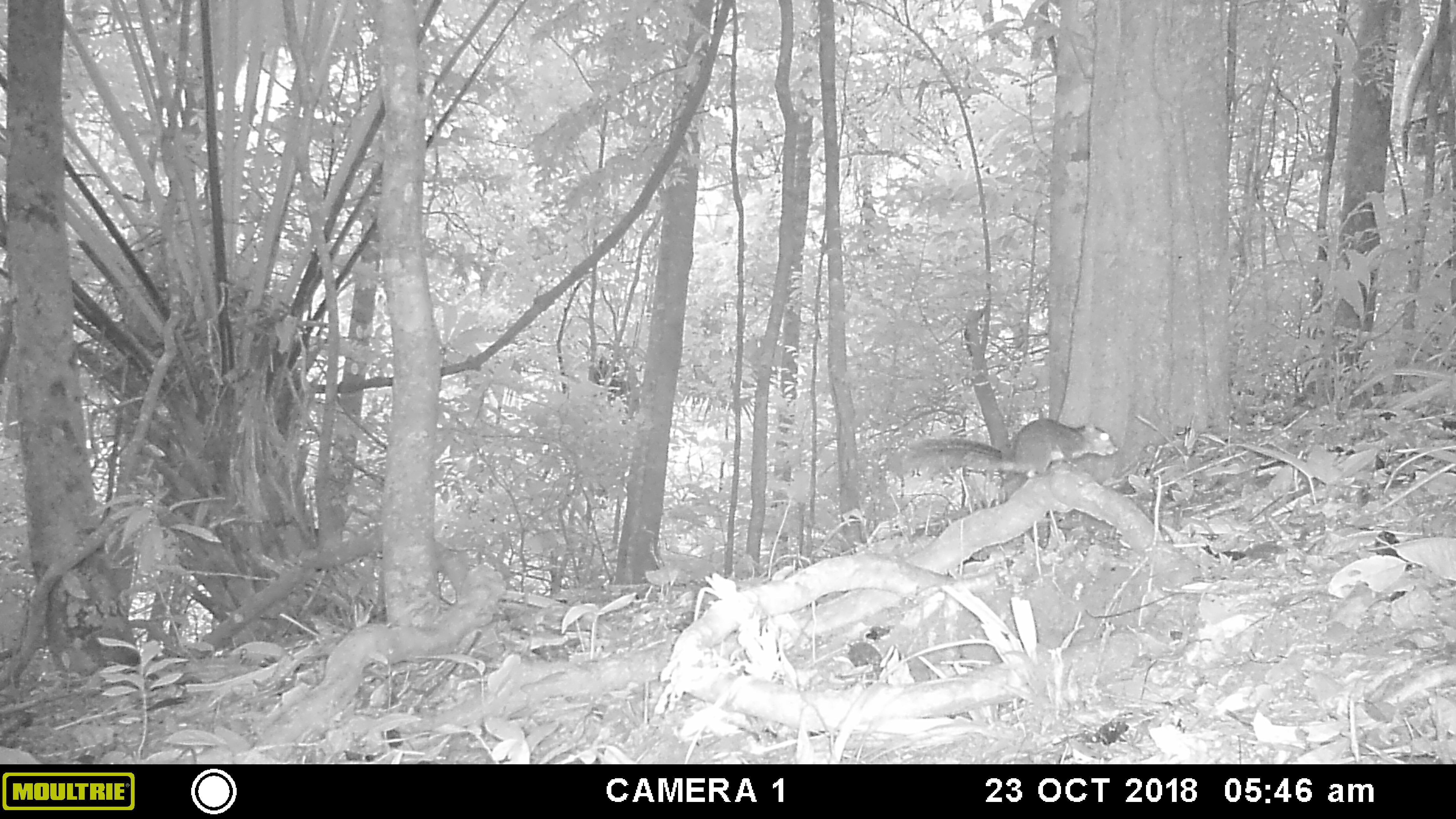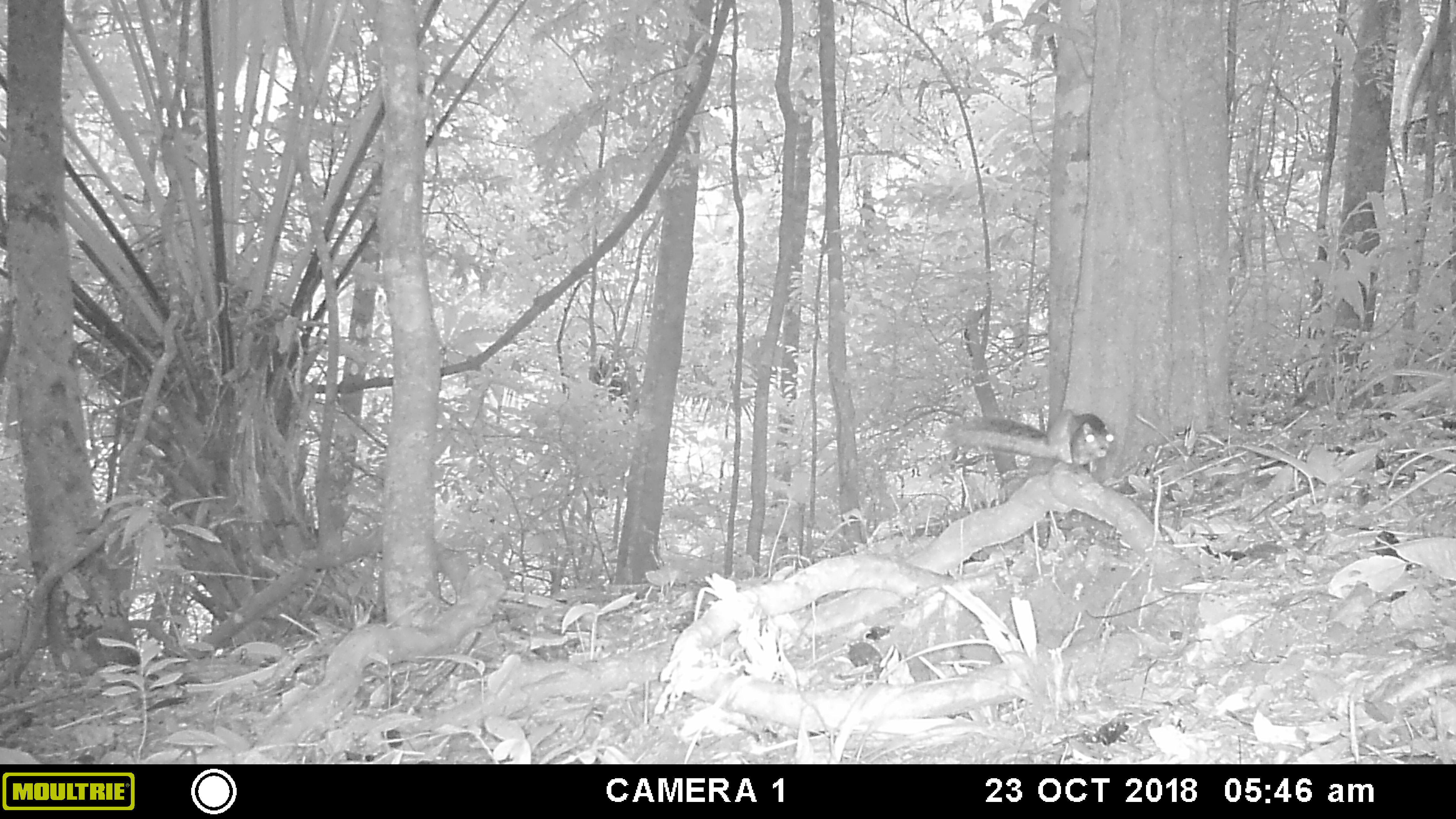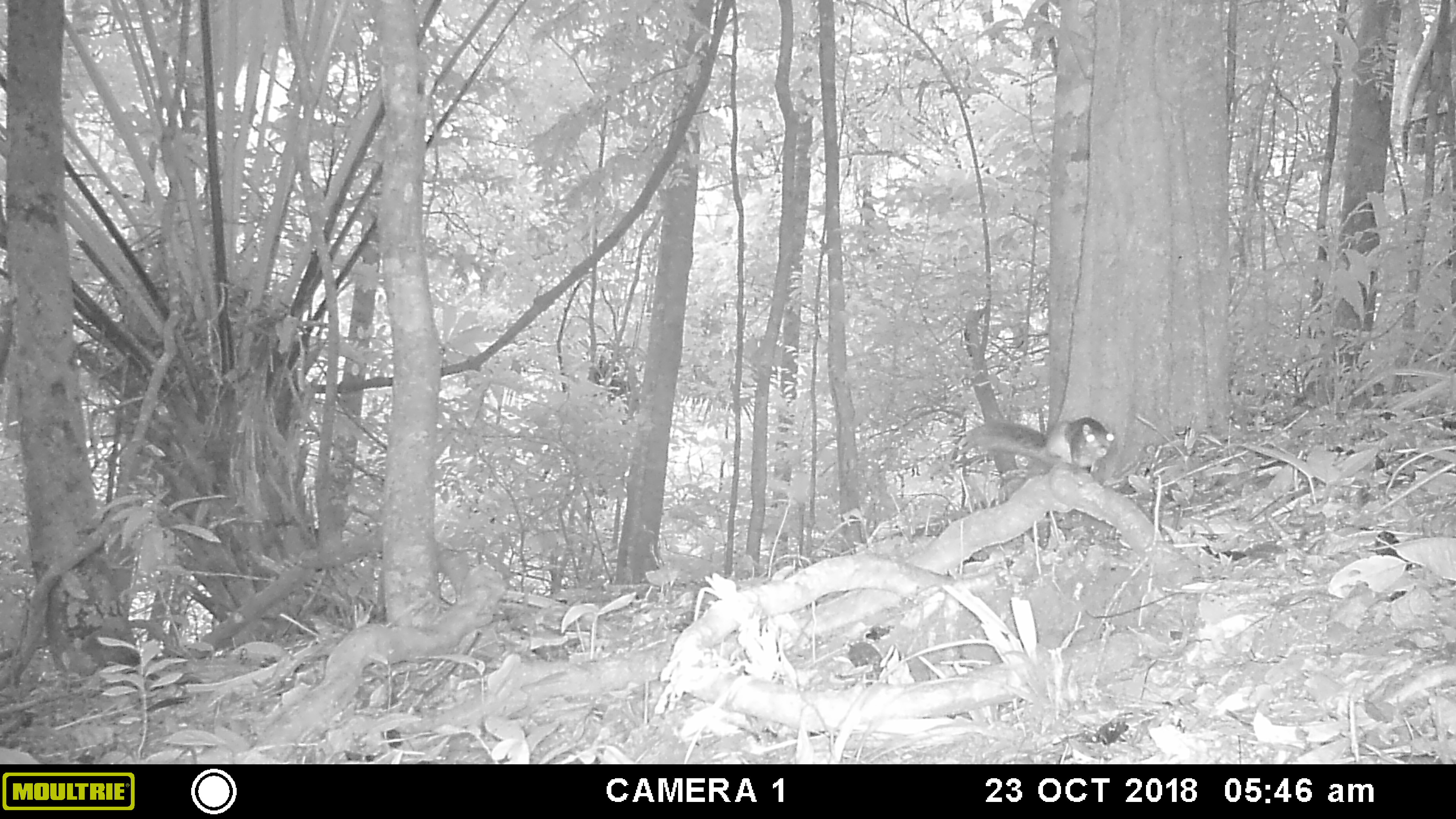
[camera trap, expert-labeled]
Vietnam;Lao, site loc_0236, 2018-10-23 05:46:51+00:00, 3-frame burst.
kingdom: Animalia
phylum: Chordata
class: Mammalia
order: Rodentia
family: Sciuridae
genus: Dremomys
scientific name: Dremomys rufigenis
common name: red-cheeked squirrel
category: red cheeked squirrel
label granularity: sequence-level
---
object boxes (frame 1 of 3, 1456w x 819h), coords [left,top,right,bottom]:
red cheeked squirrel: [885,418,1119,477]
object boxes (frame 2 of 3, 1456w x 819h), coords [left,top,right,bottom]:
red cheeked squirrel: [951,409,1113,473]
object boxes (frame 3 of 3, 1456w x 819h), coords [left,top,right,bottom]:
red cheeked squirrel: [956,416,1115,473]